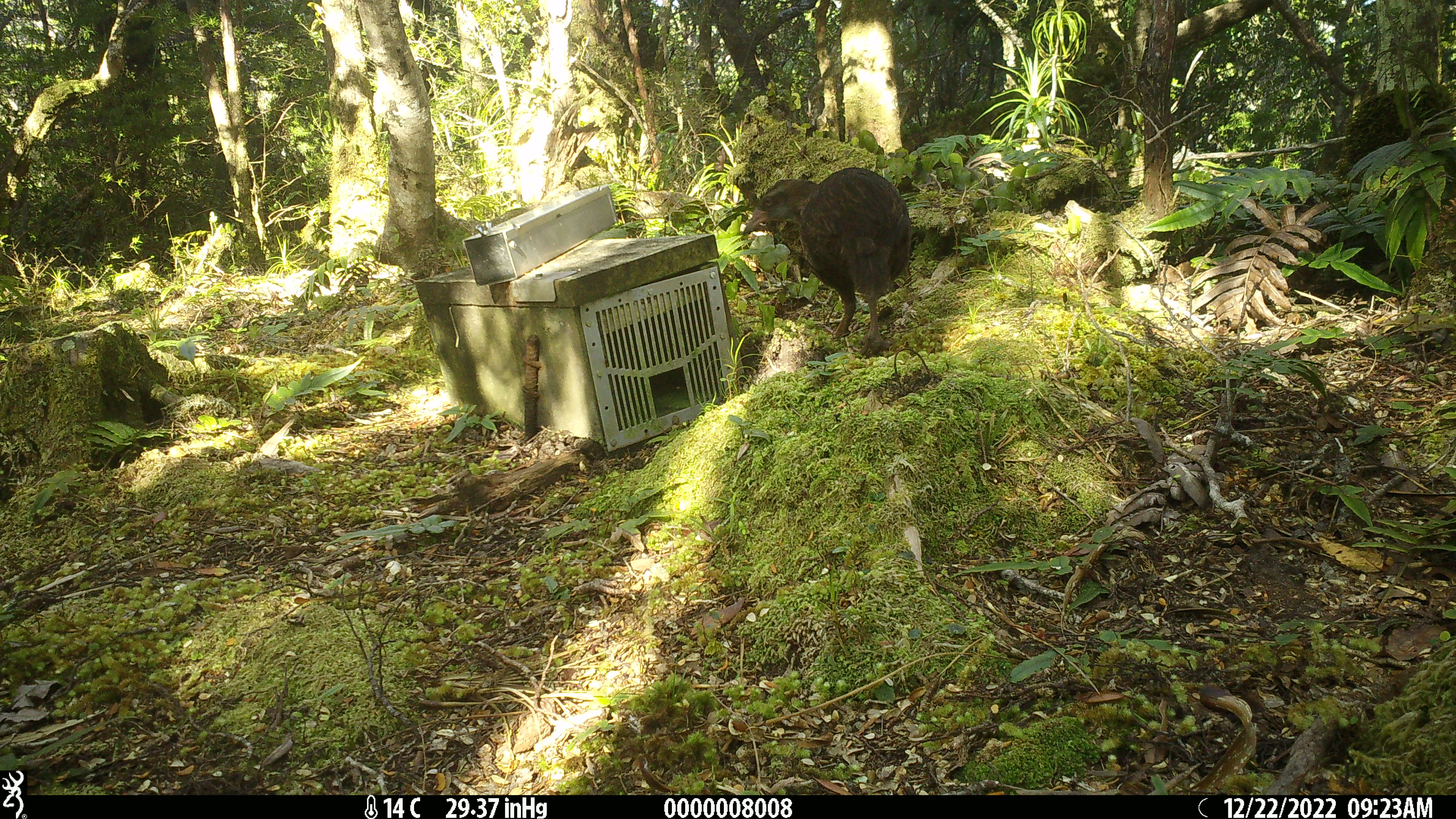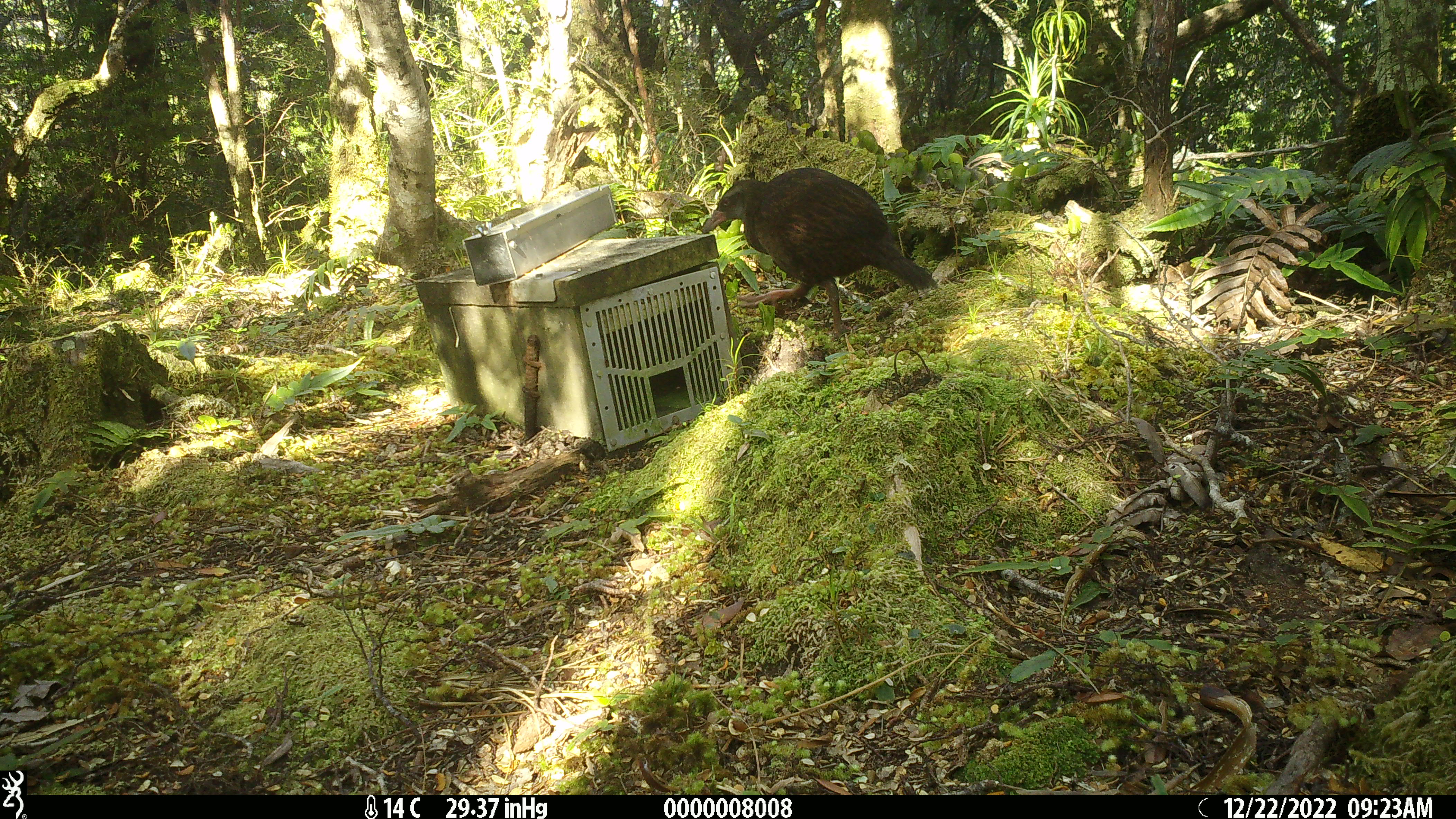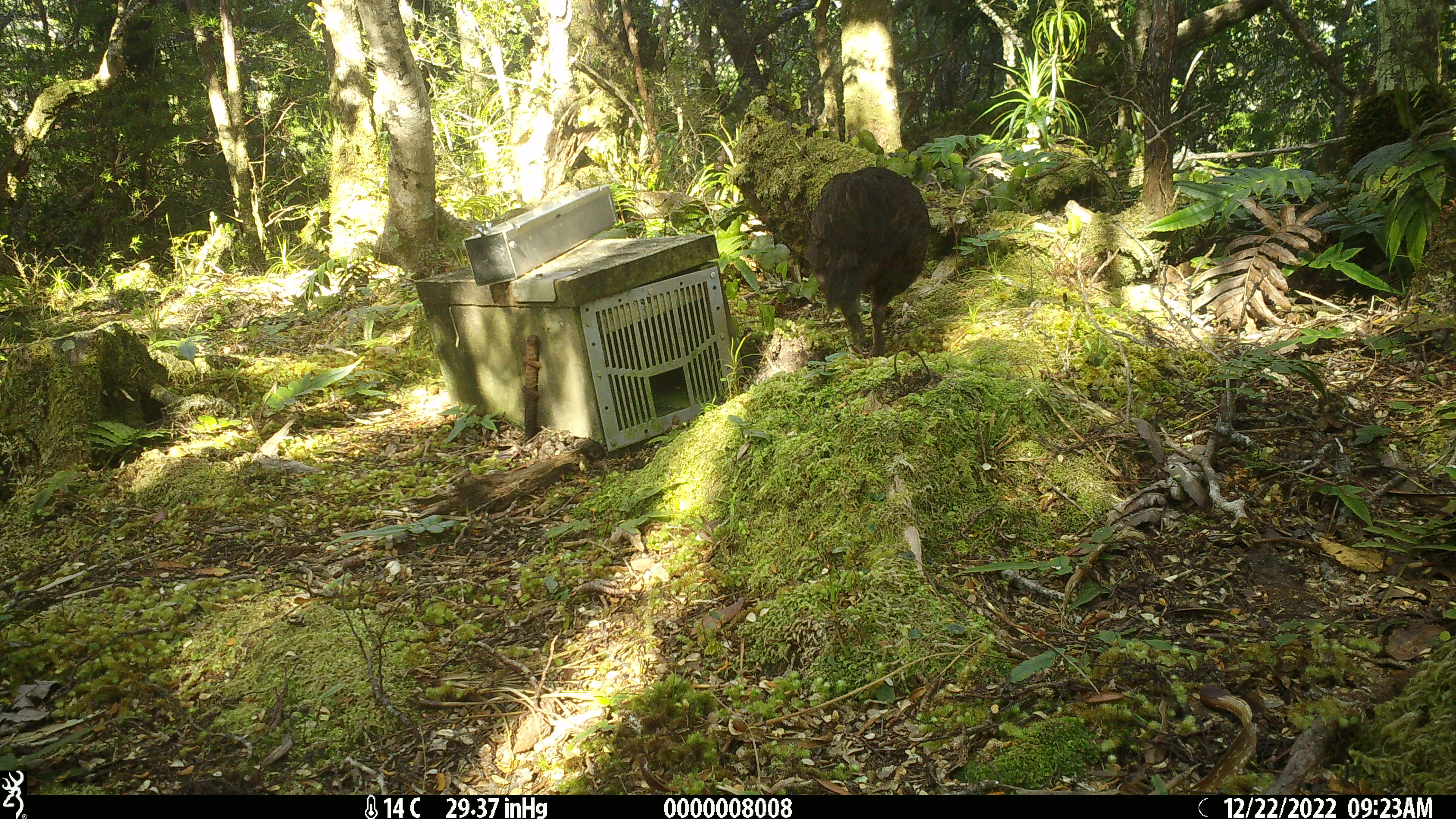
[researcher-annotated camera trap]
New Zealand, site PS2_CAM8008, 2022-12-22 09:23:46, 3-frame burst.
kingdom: Animalia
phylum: Chordata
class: Aves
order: Gruiformes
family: Rallidae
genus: Gallirallus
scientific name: Gallirallus australis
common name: weka